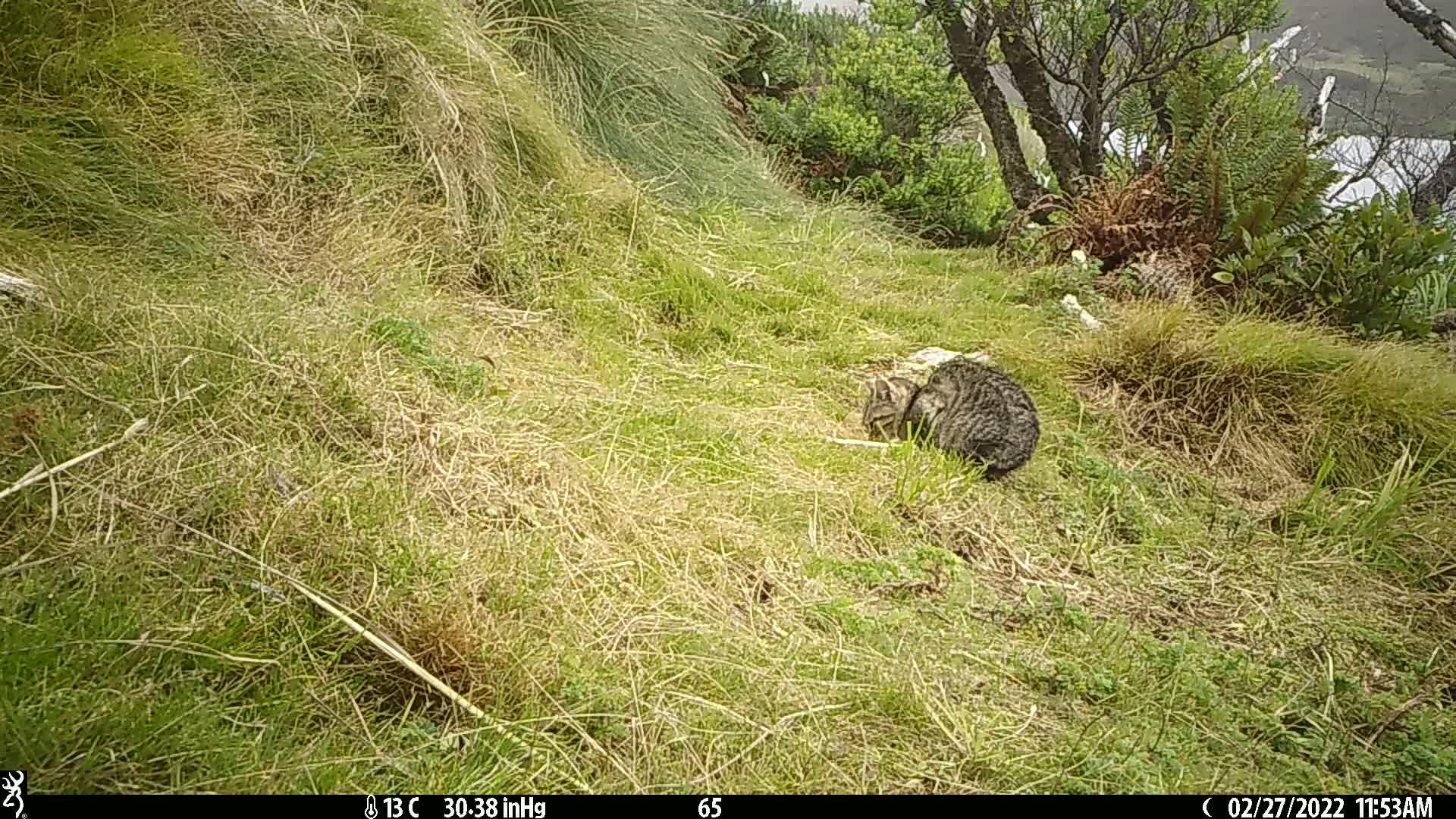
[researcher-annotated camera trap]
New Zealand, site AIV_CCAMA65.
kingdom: Animalia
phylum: Chordata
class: Mammalia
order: Carnivora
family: Felidae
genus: Felis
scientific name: Felis catus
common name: domestic cat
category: cat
Cat (domestic cat) (Felis catus).